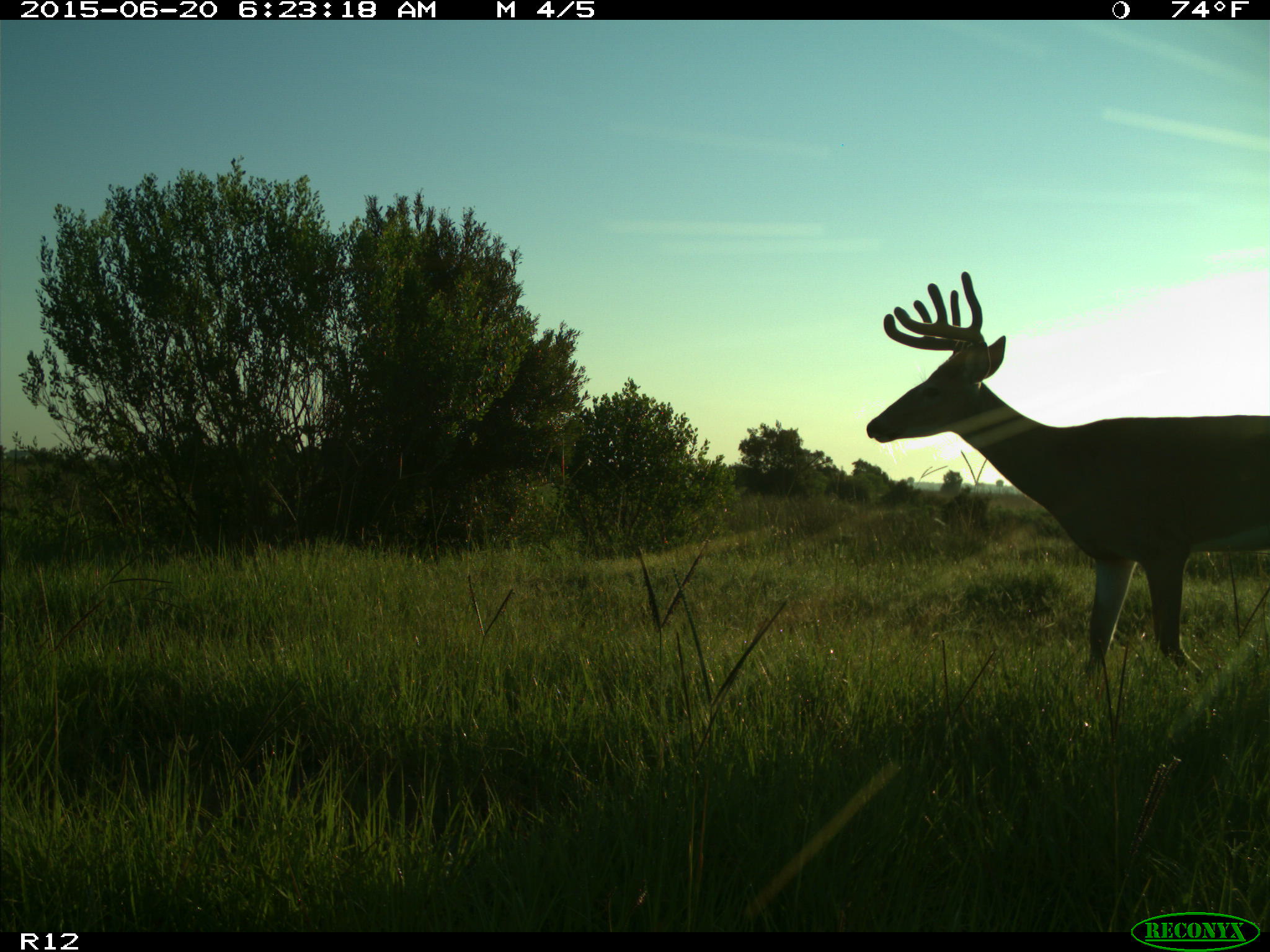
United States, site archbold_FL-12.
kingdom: Animalia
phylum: Chordata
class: Mammalia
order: Artiodactyla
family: Cervidae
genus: Odocoileus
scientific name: Odocoileus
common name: deer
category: unidentified deer